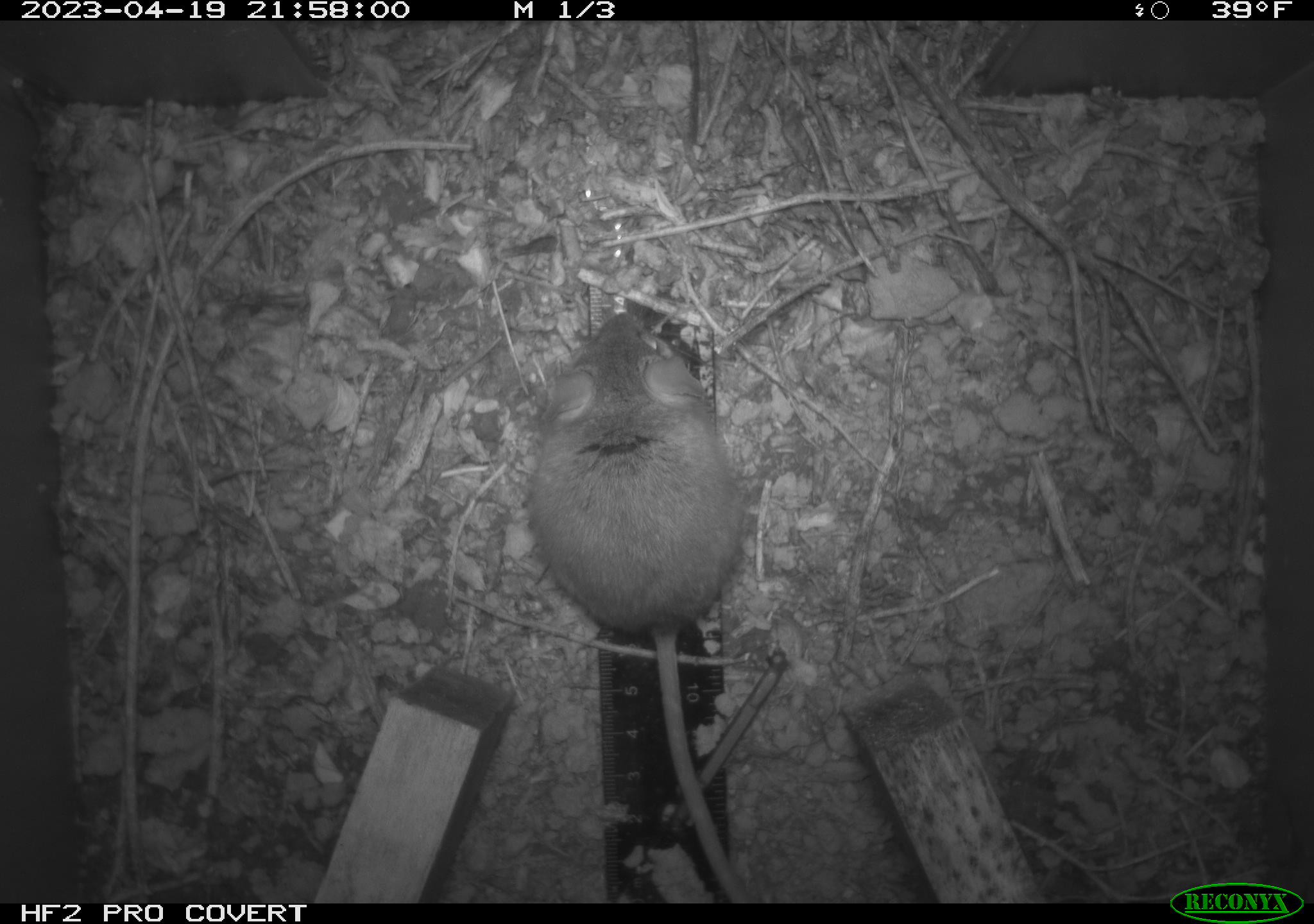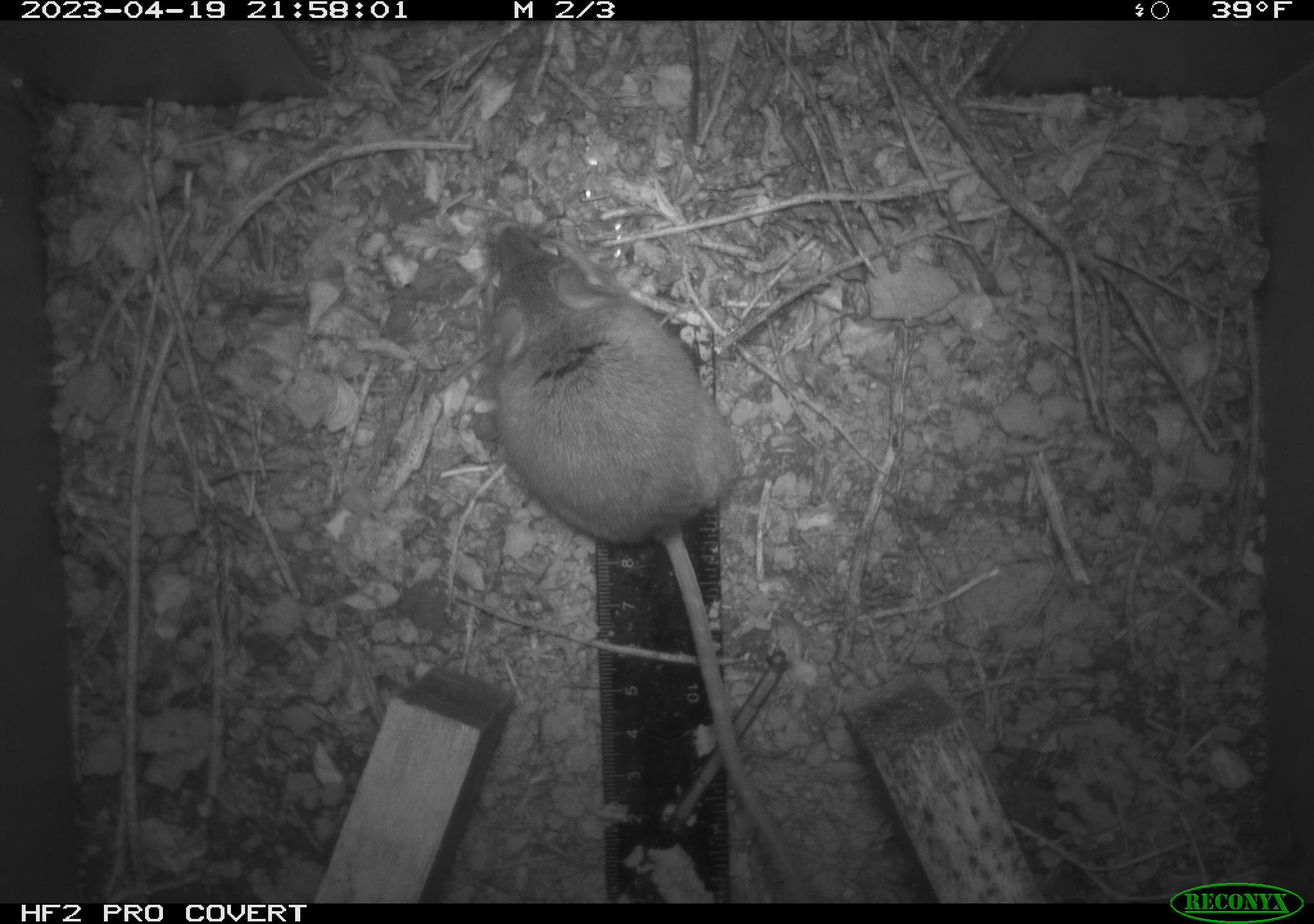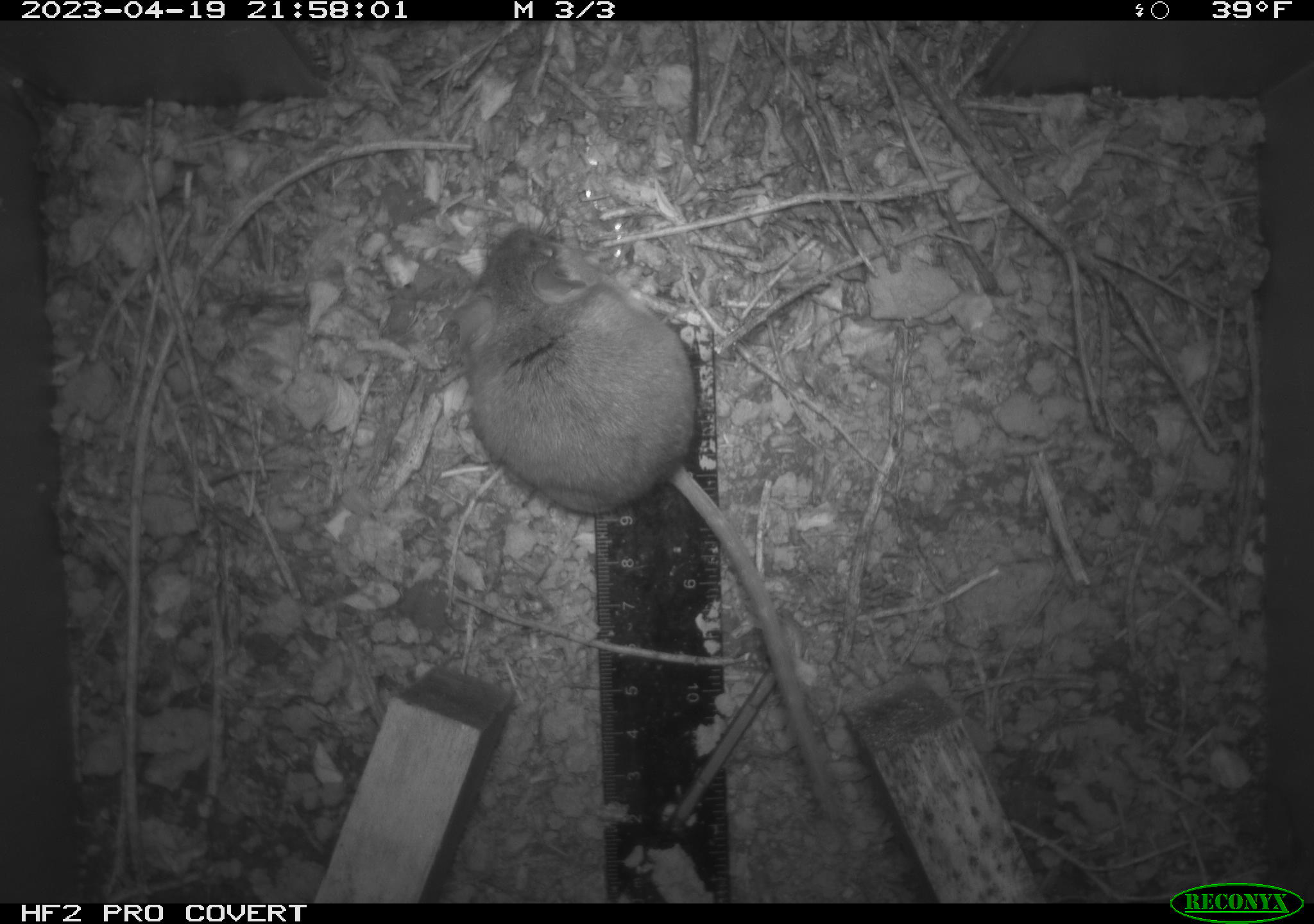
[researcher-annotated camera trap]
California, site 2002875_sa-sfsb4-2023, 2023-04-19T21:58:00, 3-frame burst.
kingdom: Animalia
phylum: Chordata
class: Mammalia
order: Rodentia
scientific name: Rodentia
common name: mouse species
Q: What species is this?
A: Mouse species (Rodentia).